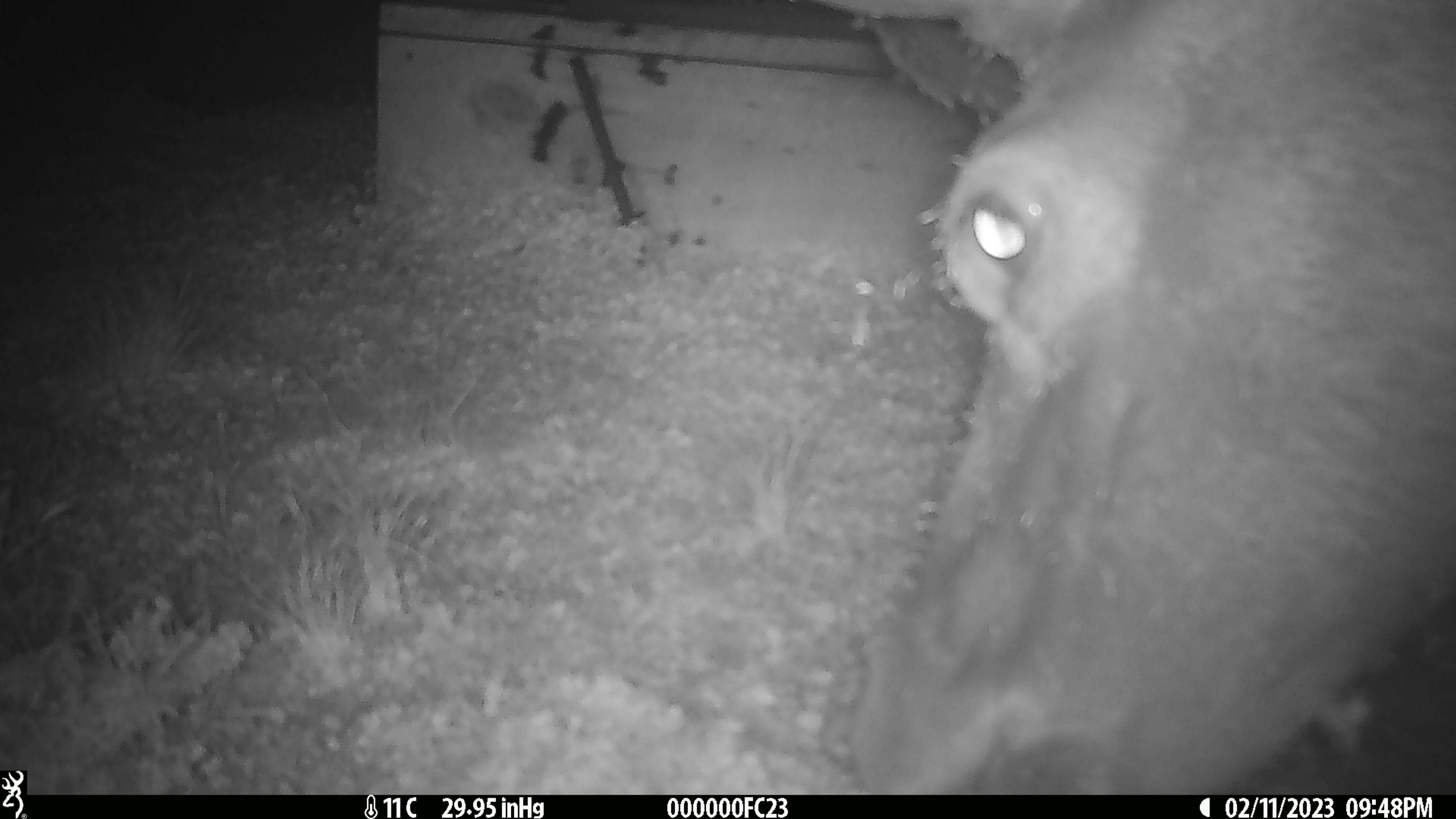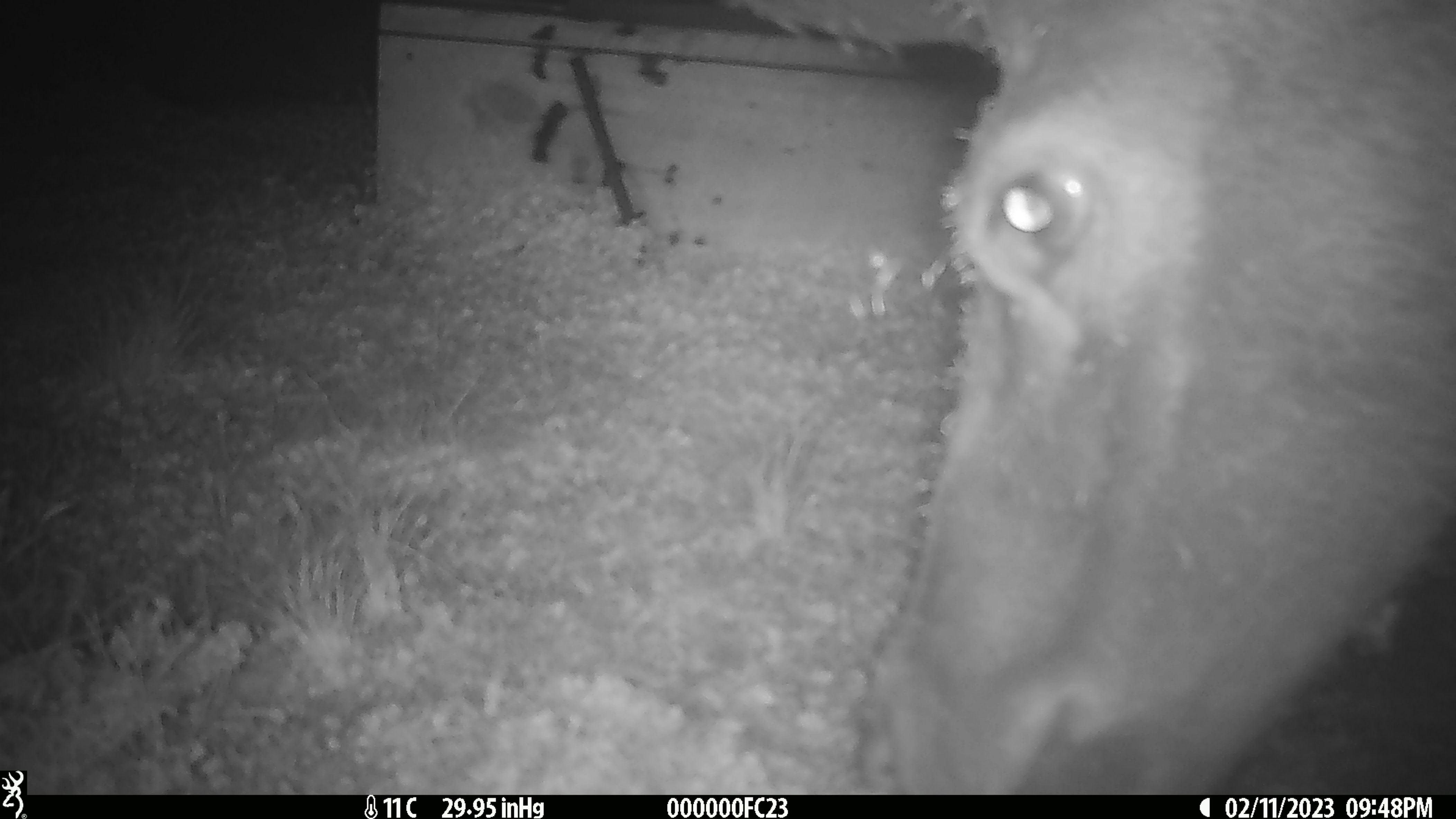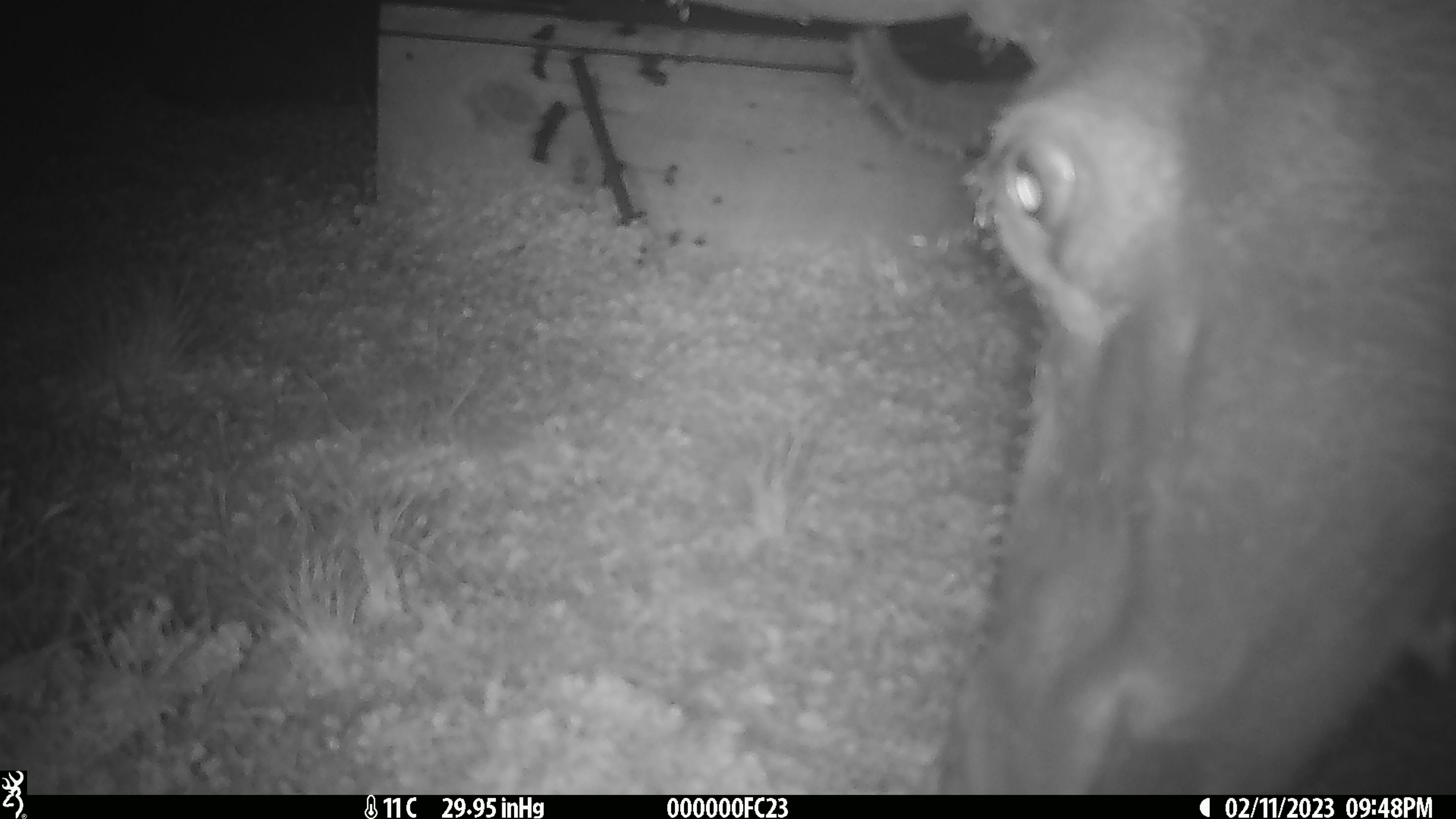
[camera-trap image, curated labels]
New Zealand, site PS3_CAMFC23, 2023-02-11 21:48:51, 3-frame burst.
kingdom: Animalia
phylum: Chordata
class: Mammalia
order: Artiodactyla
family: Cervidae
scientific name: Cervidae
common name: deer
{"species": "deer (Cervidae)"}